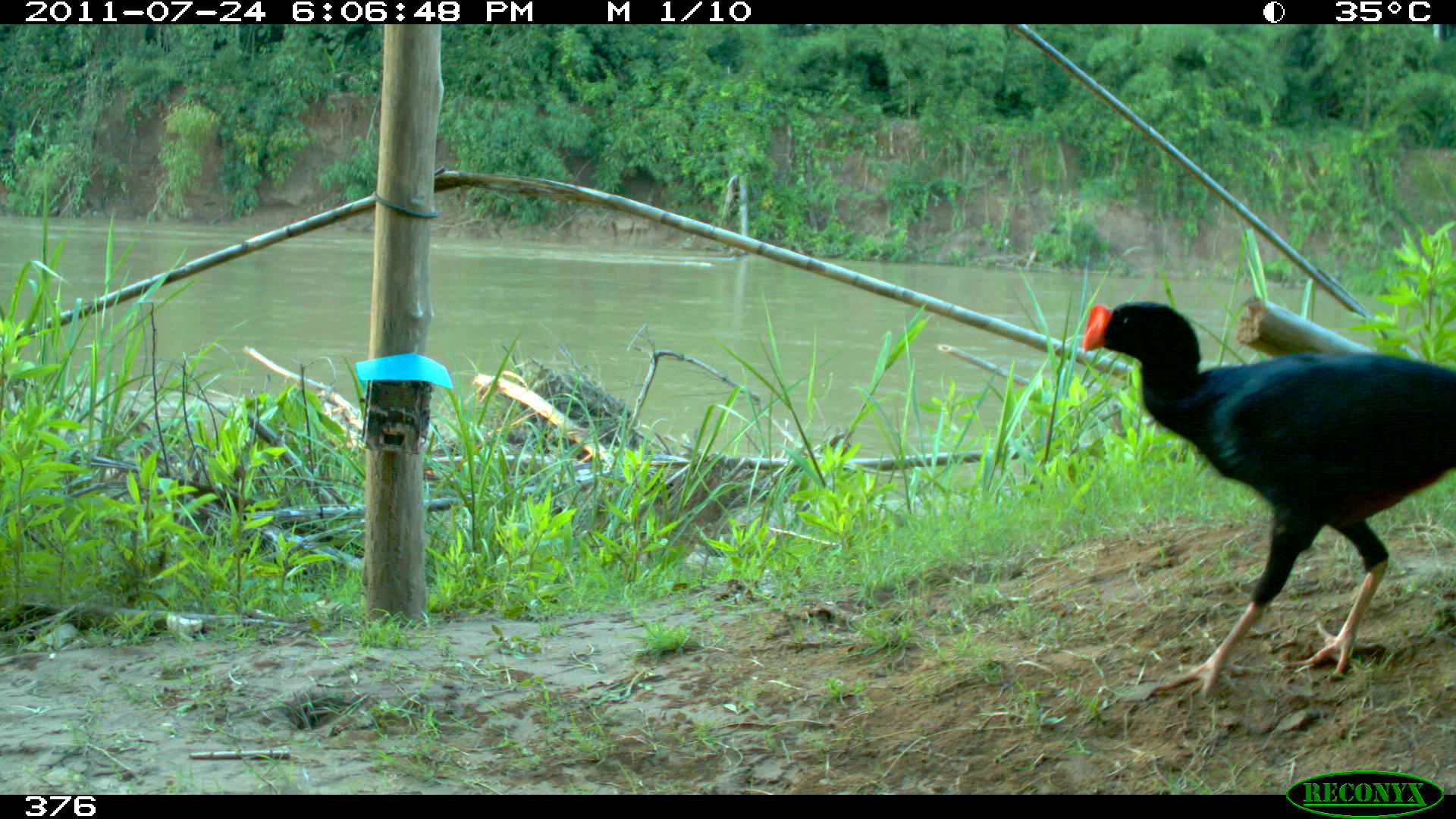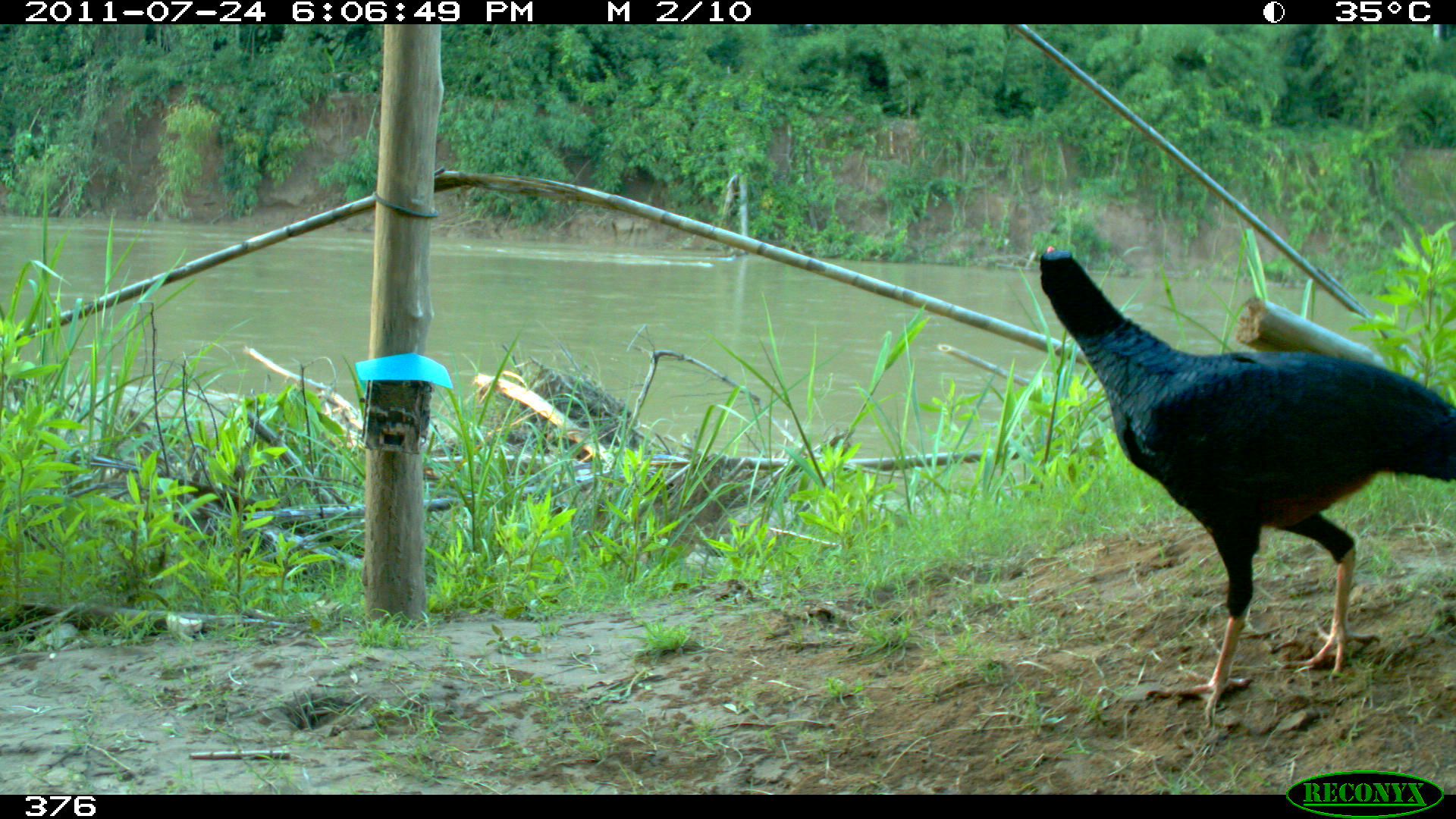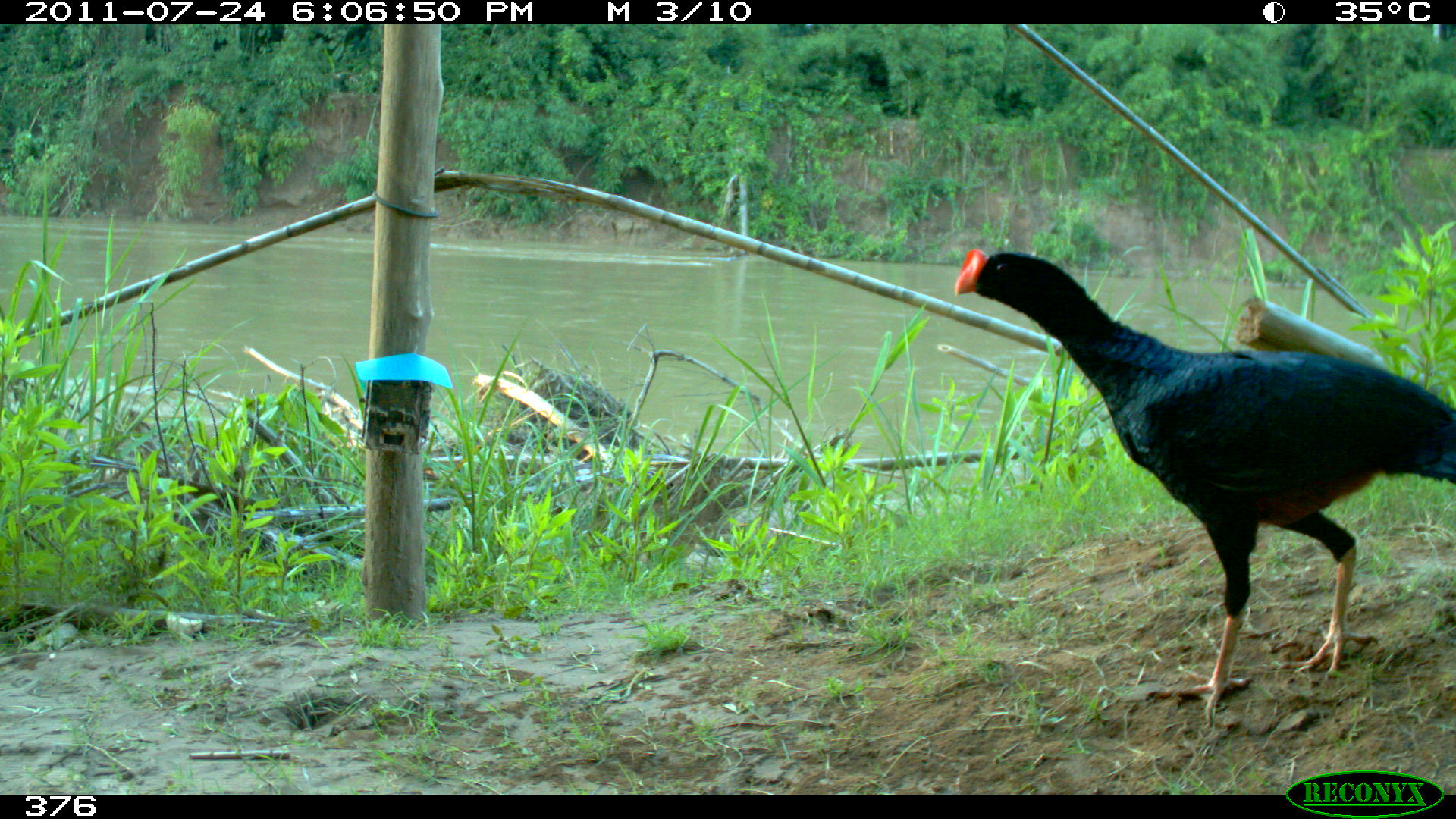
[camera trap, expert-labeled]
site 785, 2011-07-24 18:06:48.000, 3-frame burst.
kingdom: Animalia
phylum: Chordata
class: Aves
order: Galliformes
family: Cracidae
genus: Mitu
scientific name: Mitu tuberosum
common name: razor-billed curassow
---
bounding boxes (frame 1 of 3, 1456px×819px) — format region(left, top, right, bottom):
mitu tuberosum: region(1080, 298, 1456, 700)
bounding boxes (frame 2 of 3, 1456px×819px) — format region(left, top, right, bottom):
mitu tuberosum: region(1033, 241, 1456, 727)